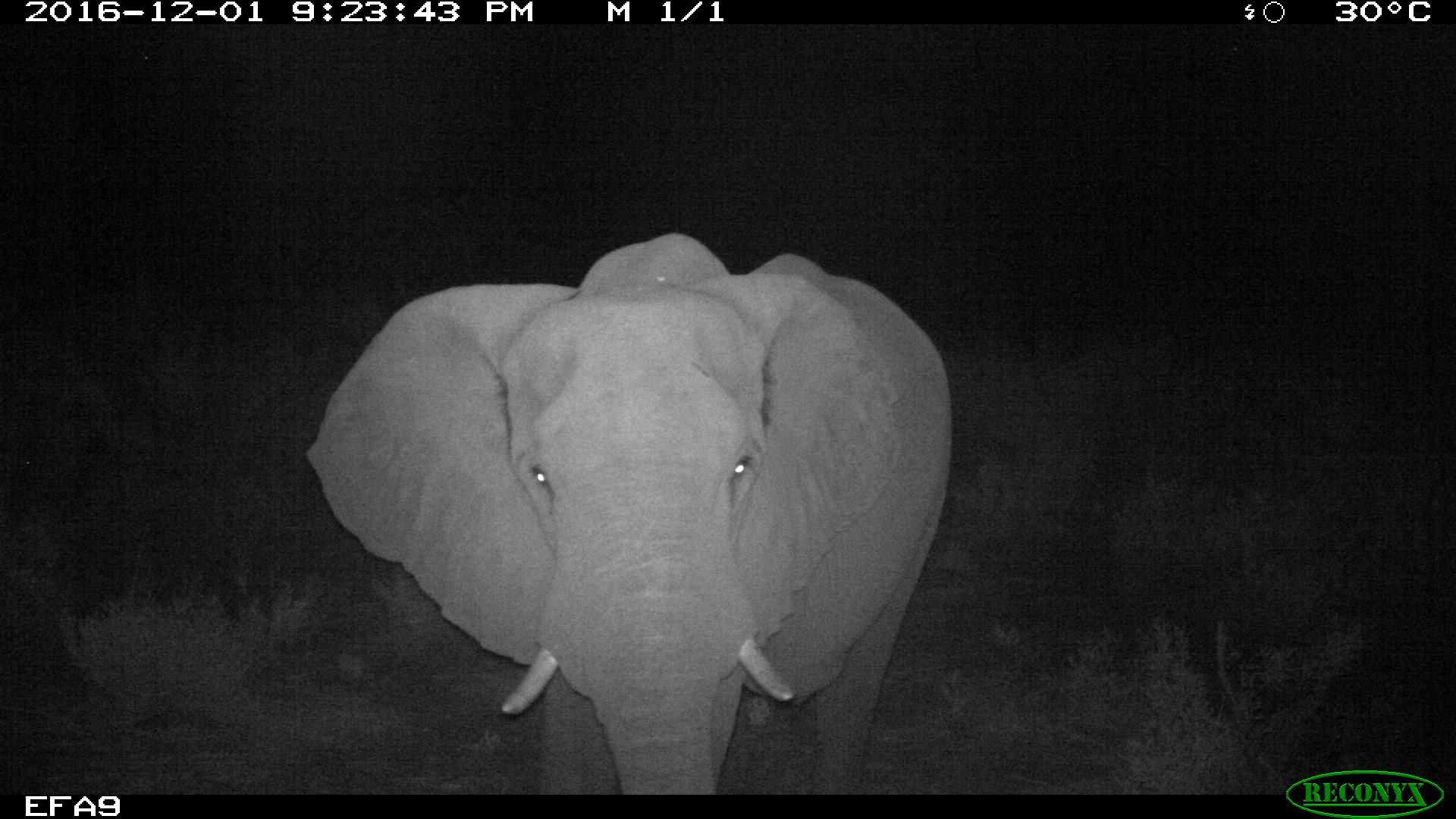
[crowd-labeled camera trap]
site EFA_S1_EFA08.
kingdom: Animalia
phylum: Chordata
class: Mammalia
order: Proboscidea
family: Elephantidae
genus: Loxodonta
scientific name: Loxodonta africana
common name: african bush elephant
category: elephant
Elephant (african bush elephant) (Loxodonta africana), count 1. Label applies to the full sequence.